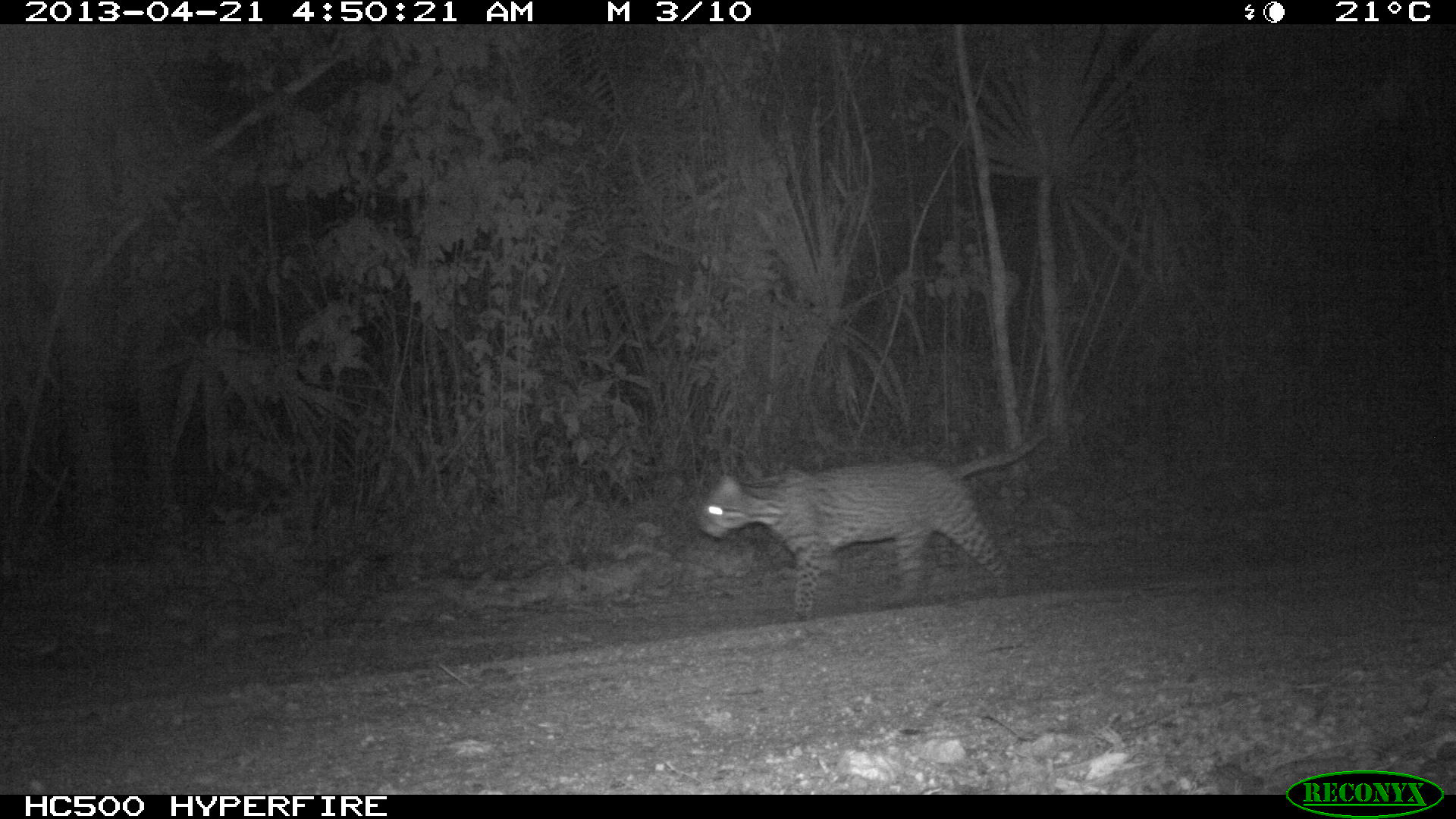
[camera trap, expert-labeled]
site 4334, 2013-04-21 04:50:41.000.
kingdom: Animalia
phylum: Chordata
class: Mammalia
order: Carnivora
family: Felidae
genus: Leopardus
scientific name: Leopardus pardalis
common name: ocelot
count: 1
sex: male